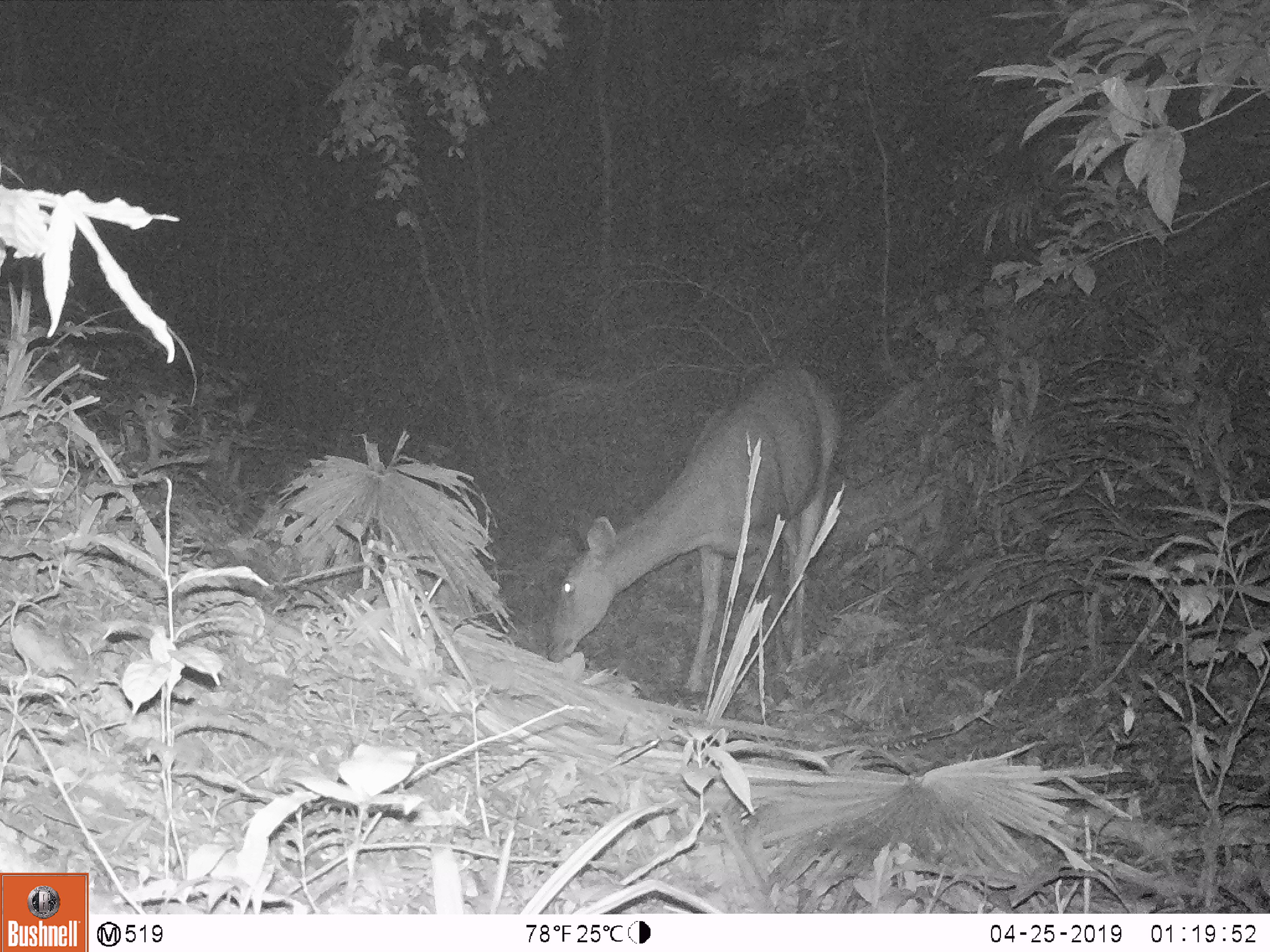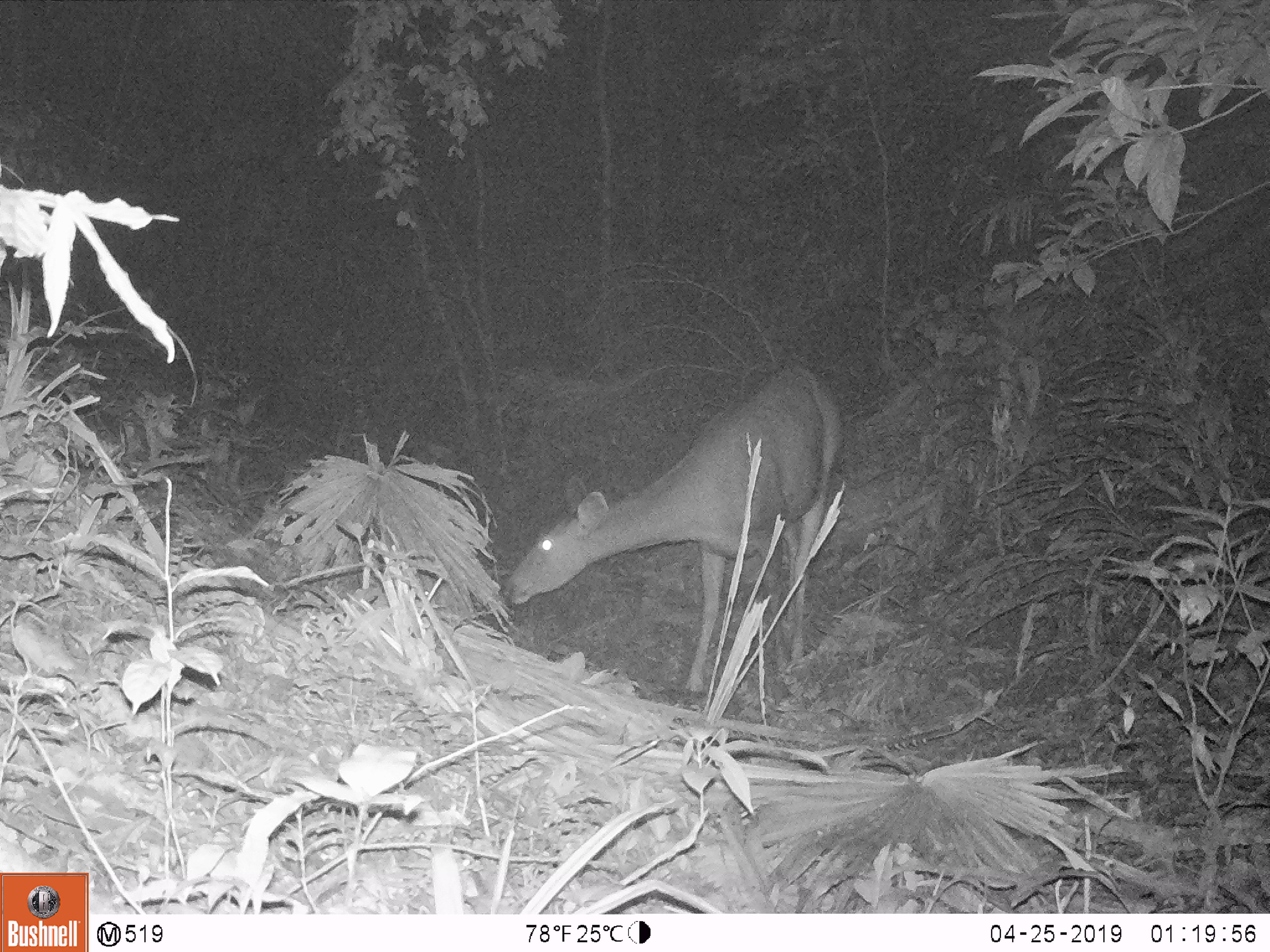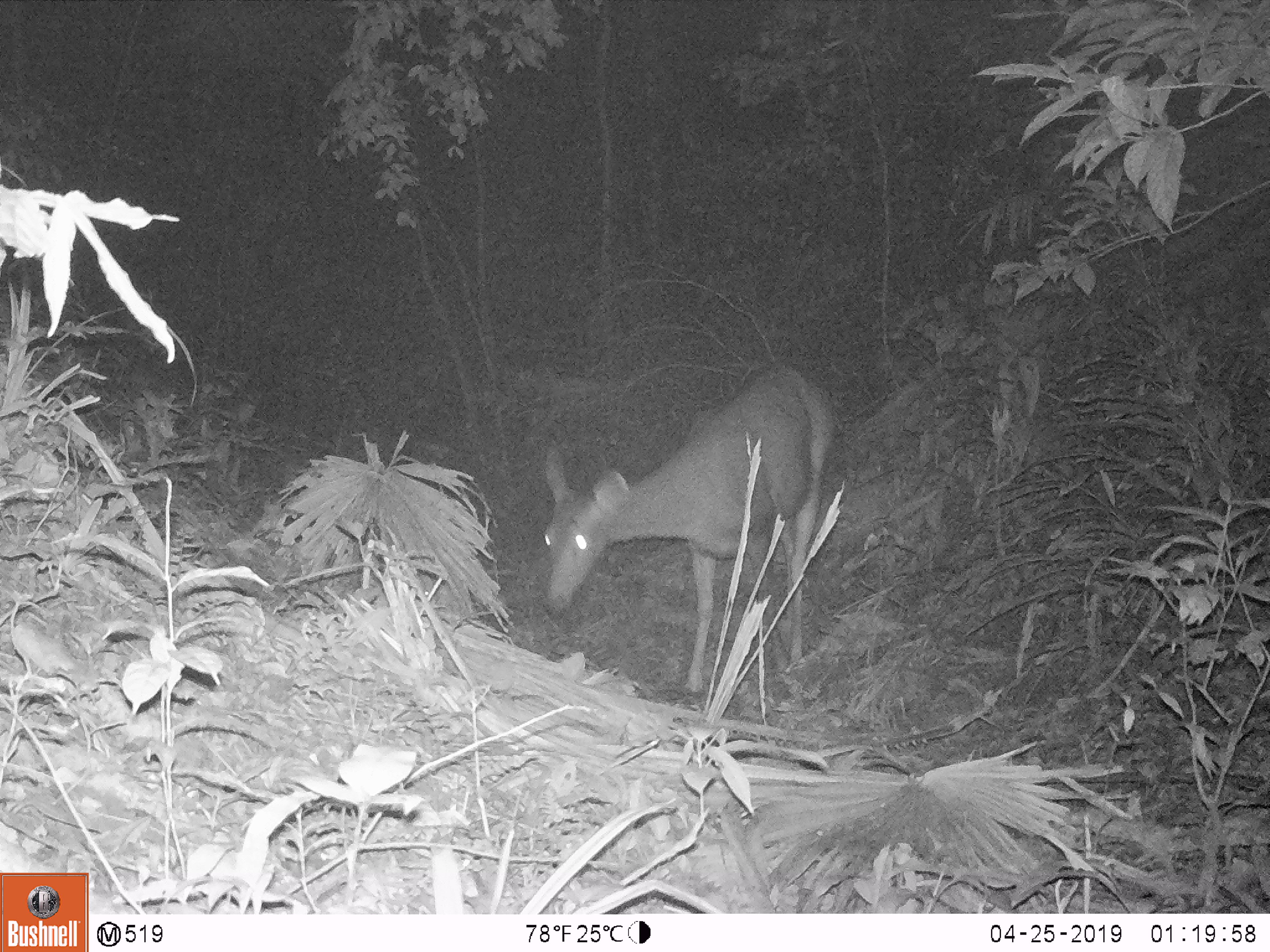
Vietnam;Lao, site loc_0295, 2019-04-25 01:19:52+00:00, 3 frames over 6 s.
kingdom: Animalia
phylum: Chordata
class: Mammalia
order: Artiodactyla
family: Cervidae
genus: Rusa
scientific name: Rusa unicolor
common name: sambar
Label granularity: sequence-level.